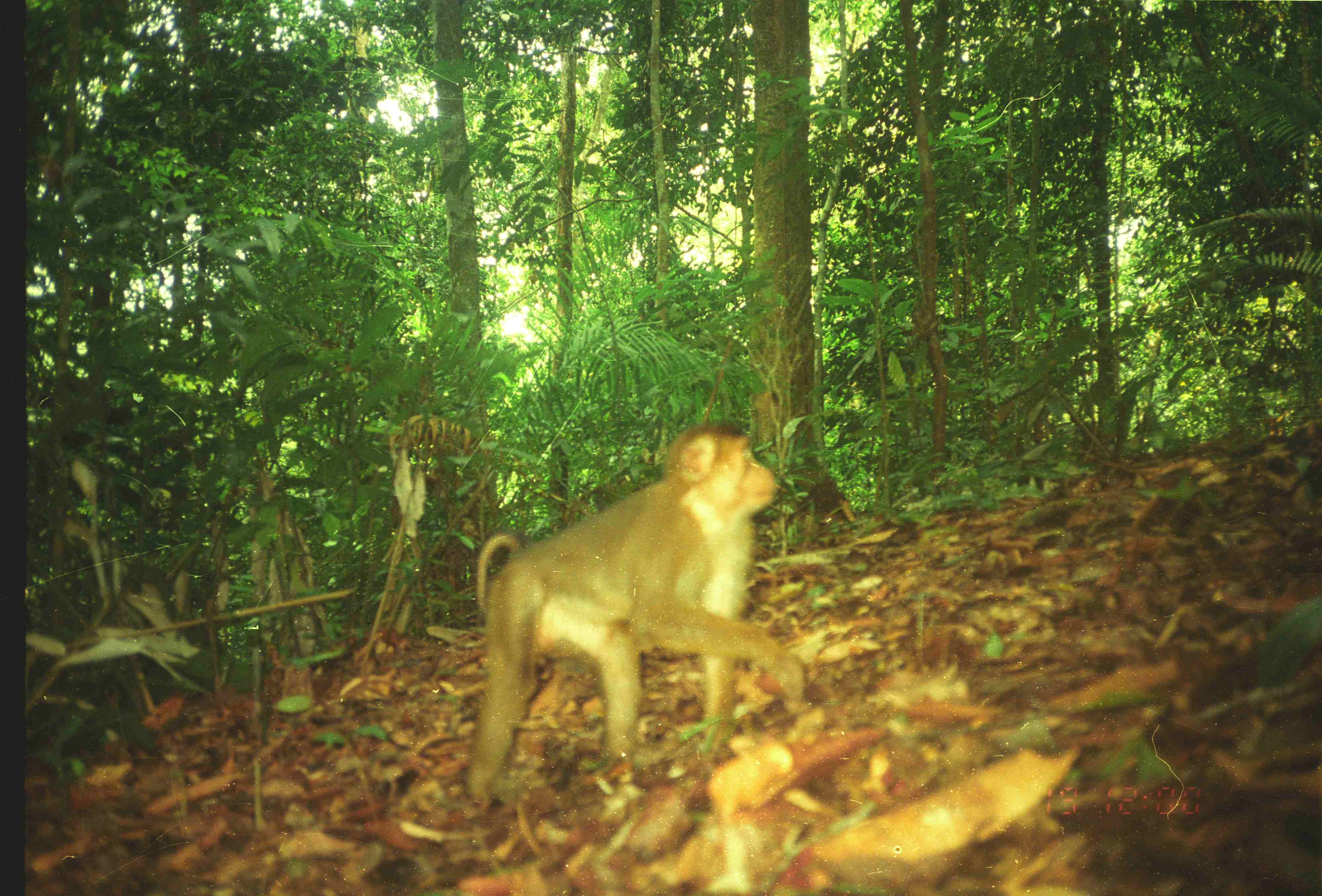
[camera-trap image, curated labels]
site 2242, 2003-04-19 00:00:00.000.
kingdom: Animalia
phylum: Chordata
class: Mammalia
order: Primates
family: Cercopithecidae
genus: Macaca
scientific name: Macaca nemestrina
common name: southern pig-tailed macaque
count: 1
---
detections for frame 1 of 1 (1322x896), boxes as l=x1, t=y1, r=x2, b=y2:
macaca nemestrina: l=456, t=420, r=805, b=818